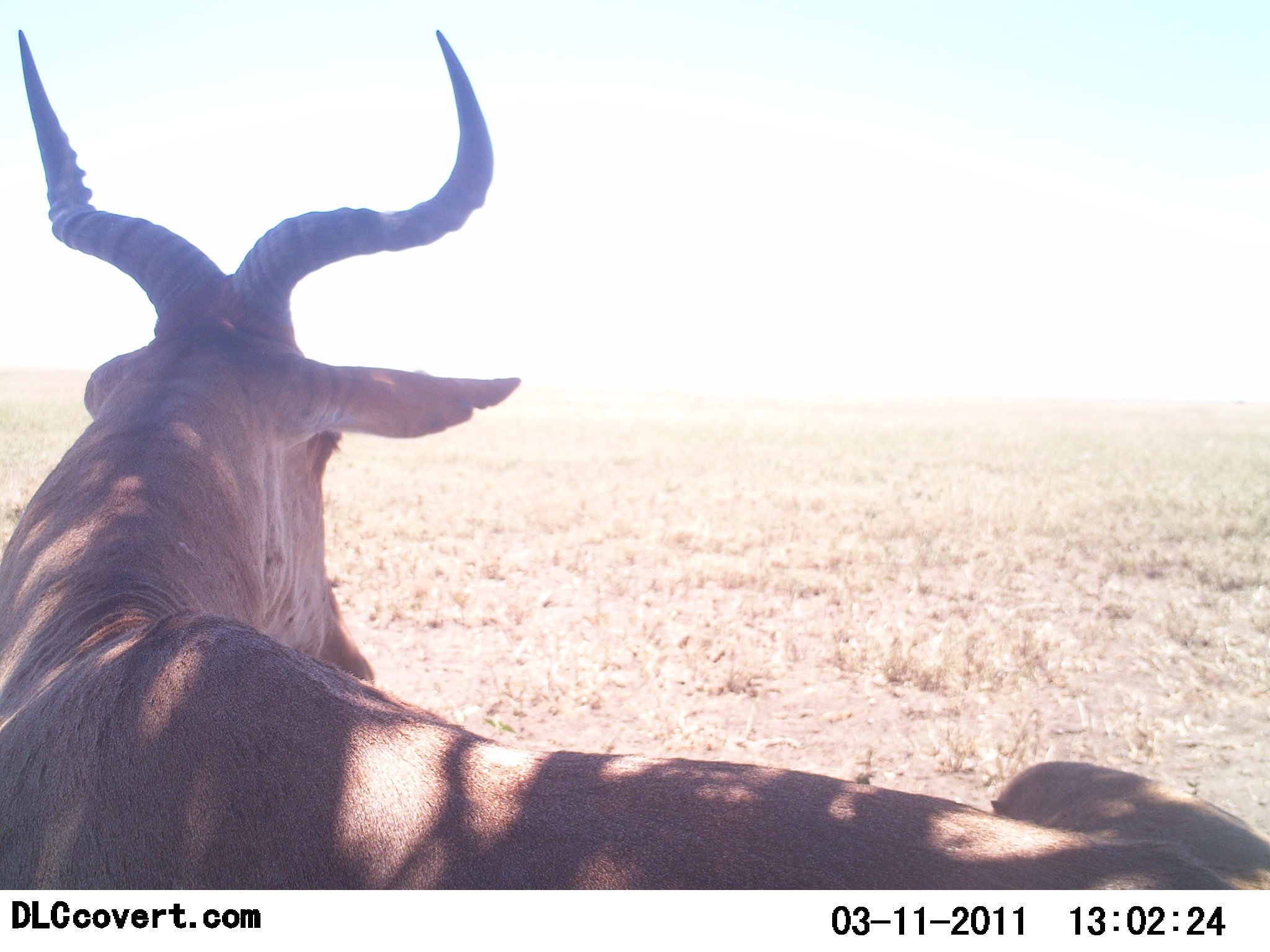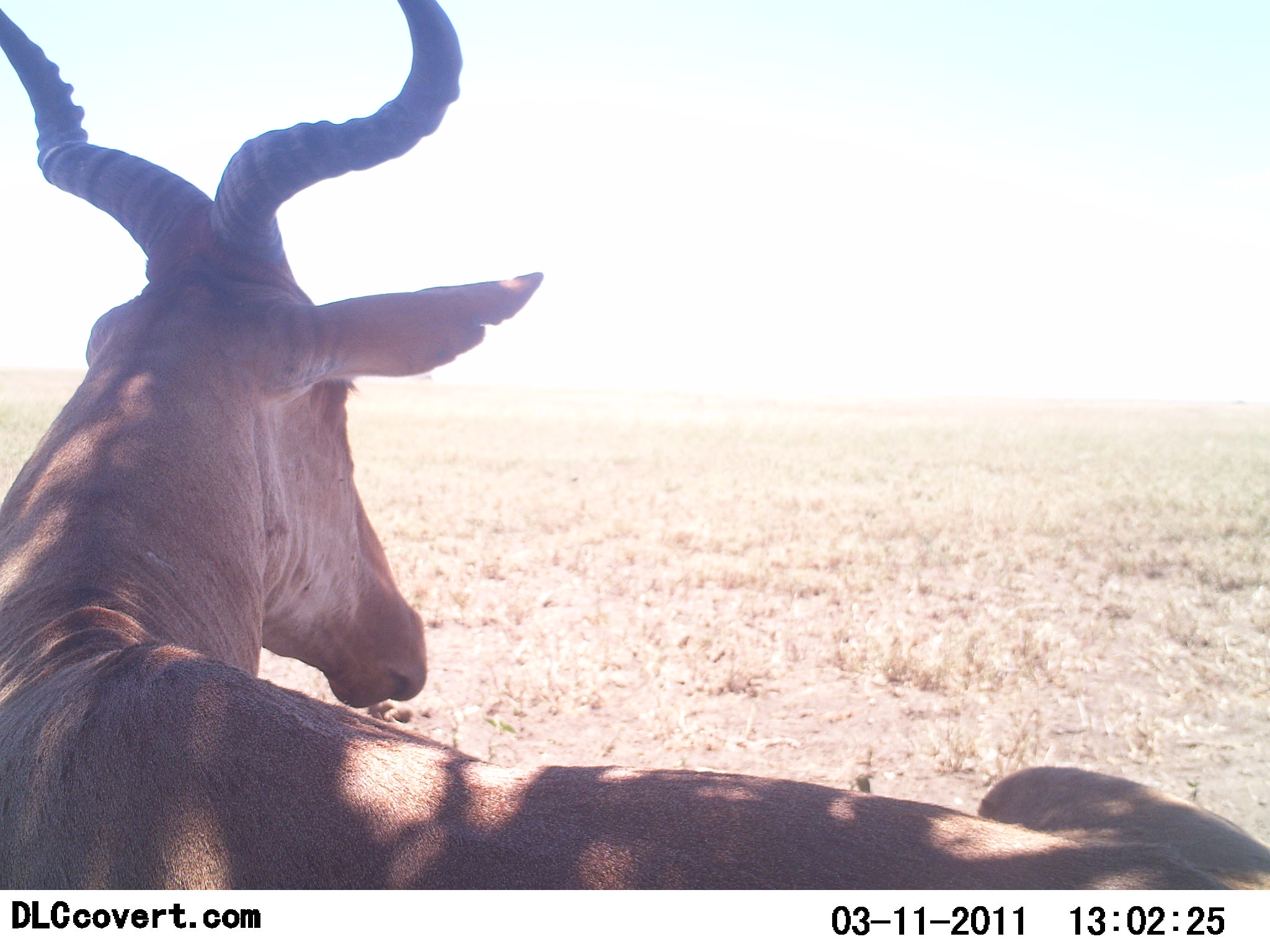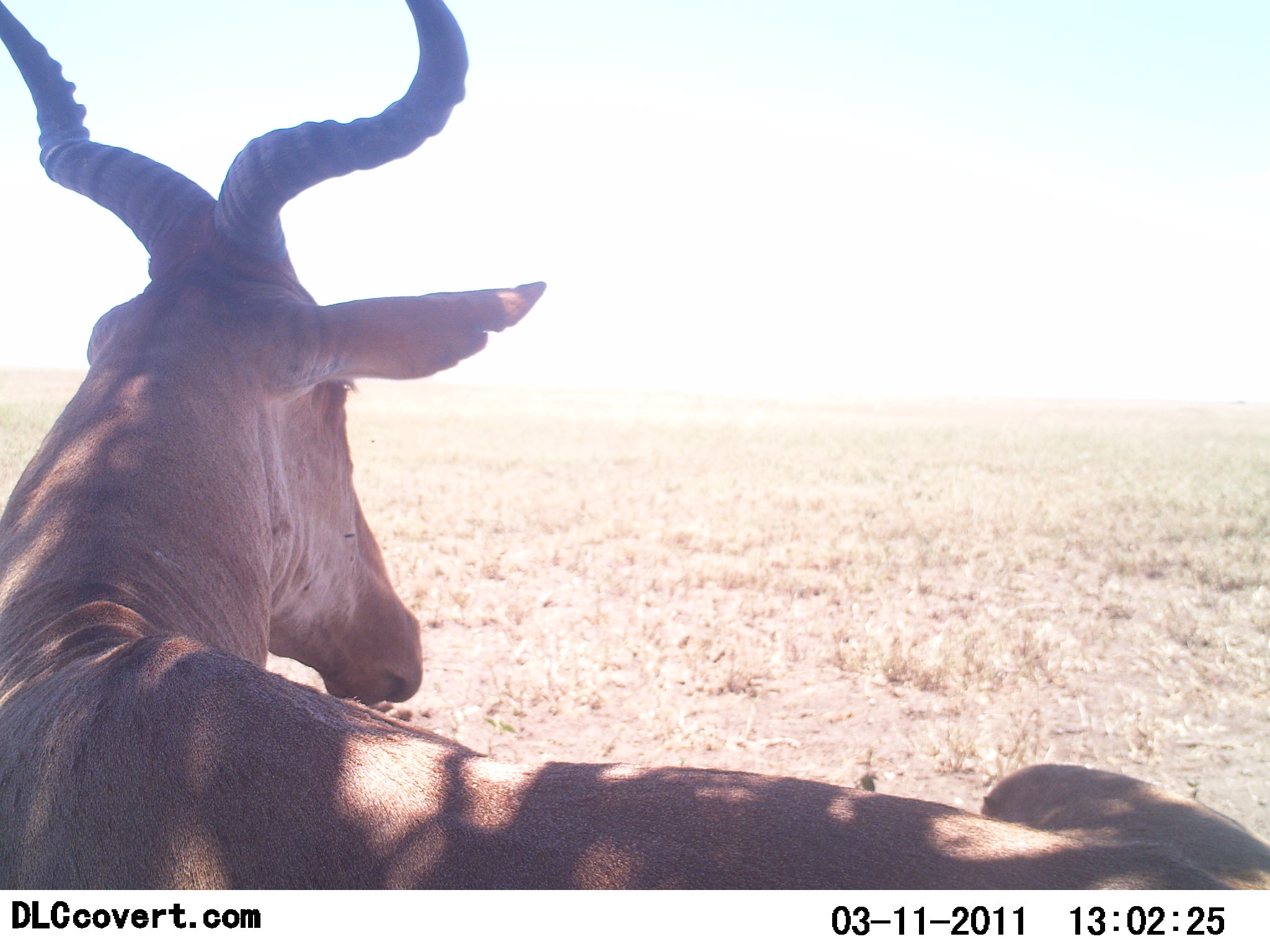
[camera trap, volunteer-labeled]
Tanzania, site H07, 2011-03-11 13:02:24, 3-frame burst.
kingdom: Animalia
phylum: Chordata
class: Mammalia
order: Artiodactyla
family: Bovidae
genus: Alcelaphus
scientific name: Alcelaphus buselaphus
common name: hartebeest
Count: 1.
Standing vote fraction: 8%.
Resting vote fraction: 92%.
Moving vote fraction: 0%.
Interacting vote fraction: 0%.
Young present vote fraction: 0%.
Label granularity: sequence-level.